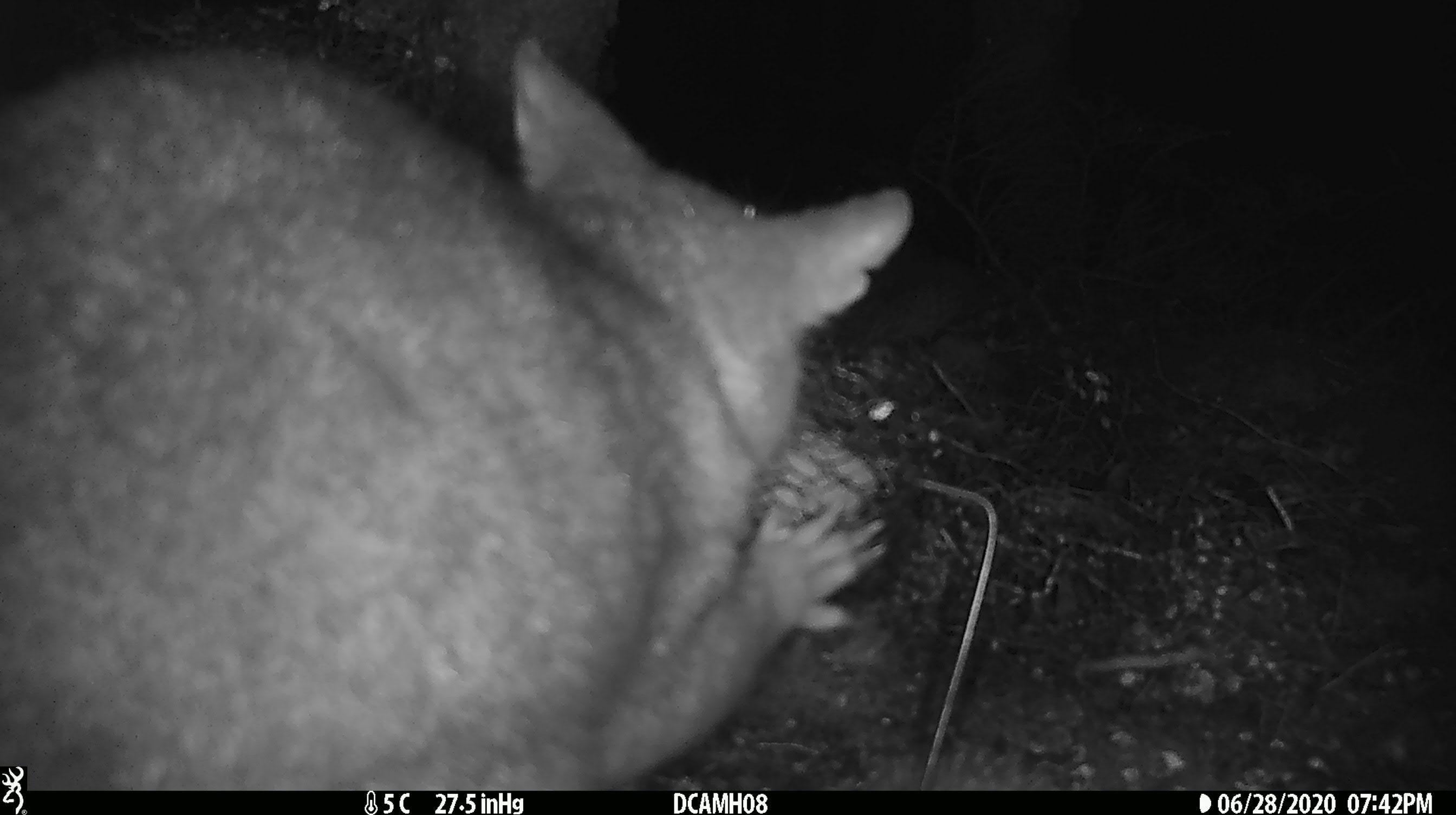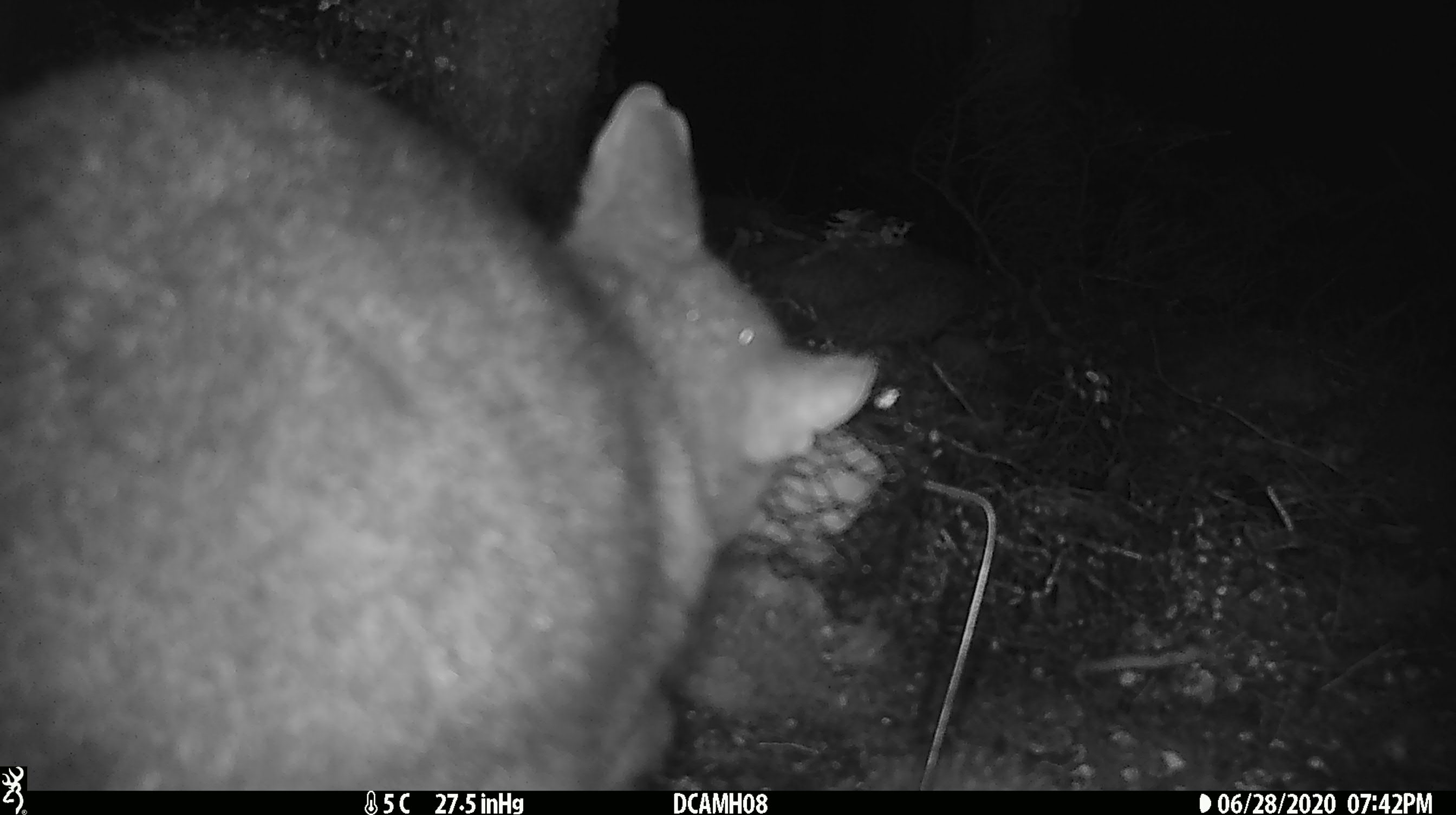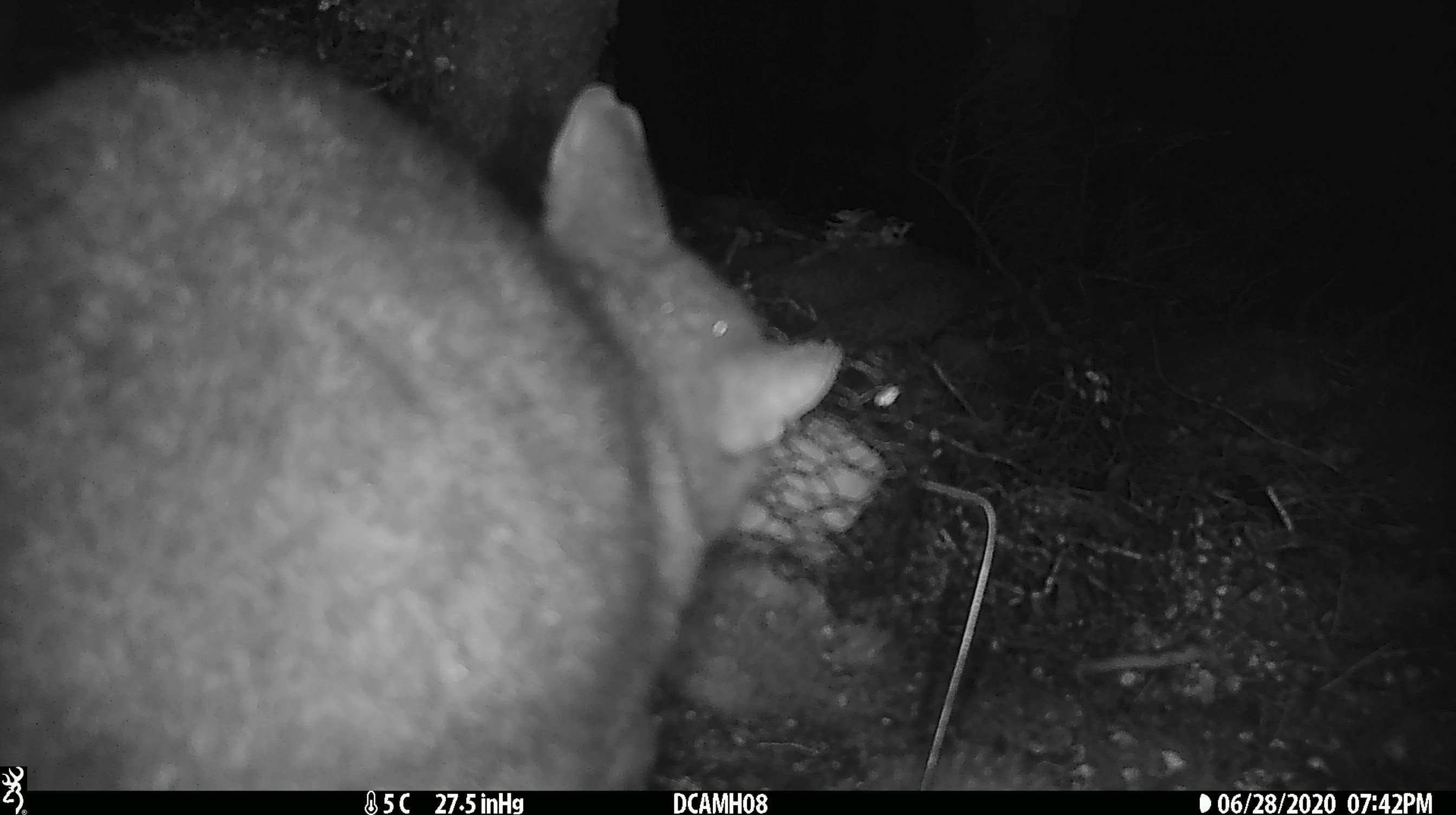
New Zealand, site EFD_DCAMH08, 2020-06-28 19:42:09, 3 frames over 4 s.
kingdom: Animalia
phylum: Chordata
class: Mammalia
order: Diprotodontia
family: Phalangeridae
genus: Trichosurus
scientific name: Trichosurus vulpecula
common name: common brushtail possum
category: possum